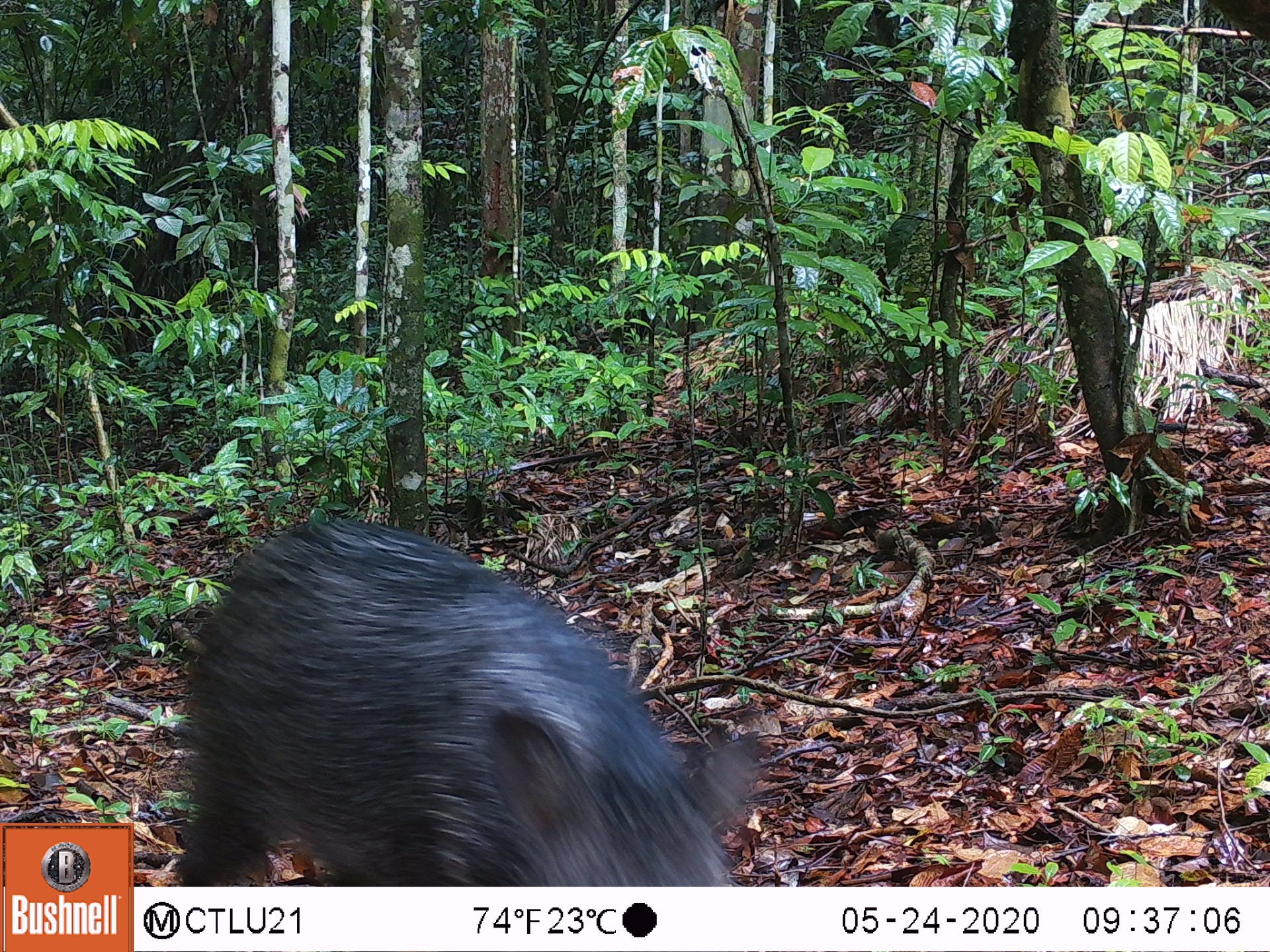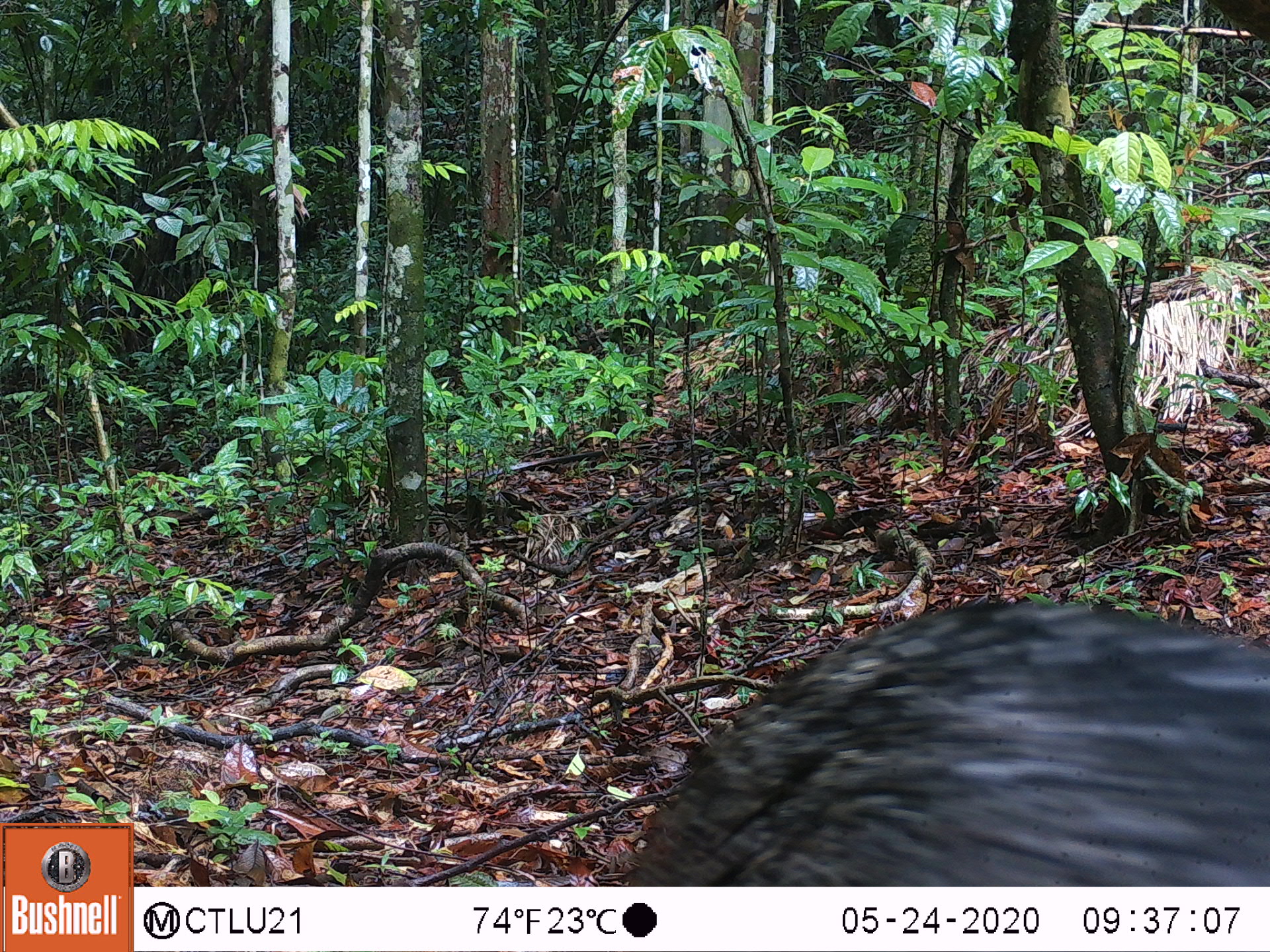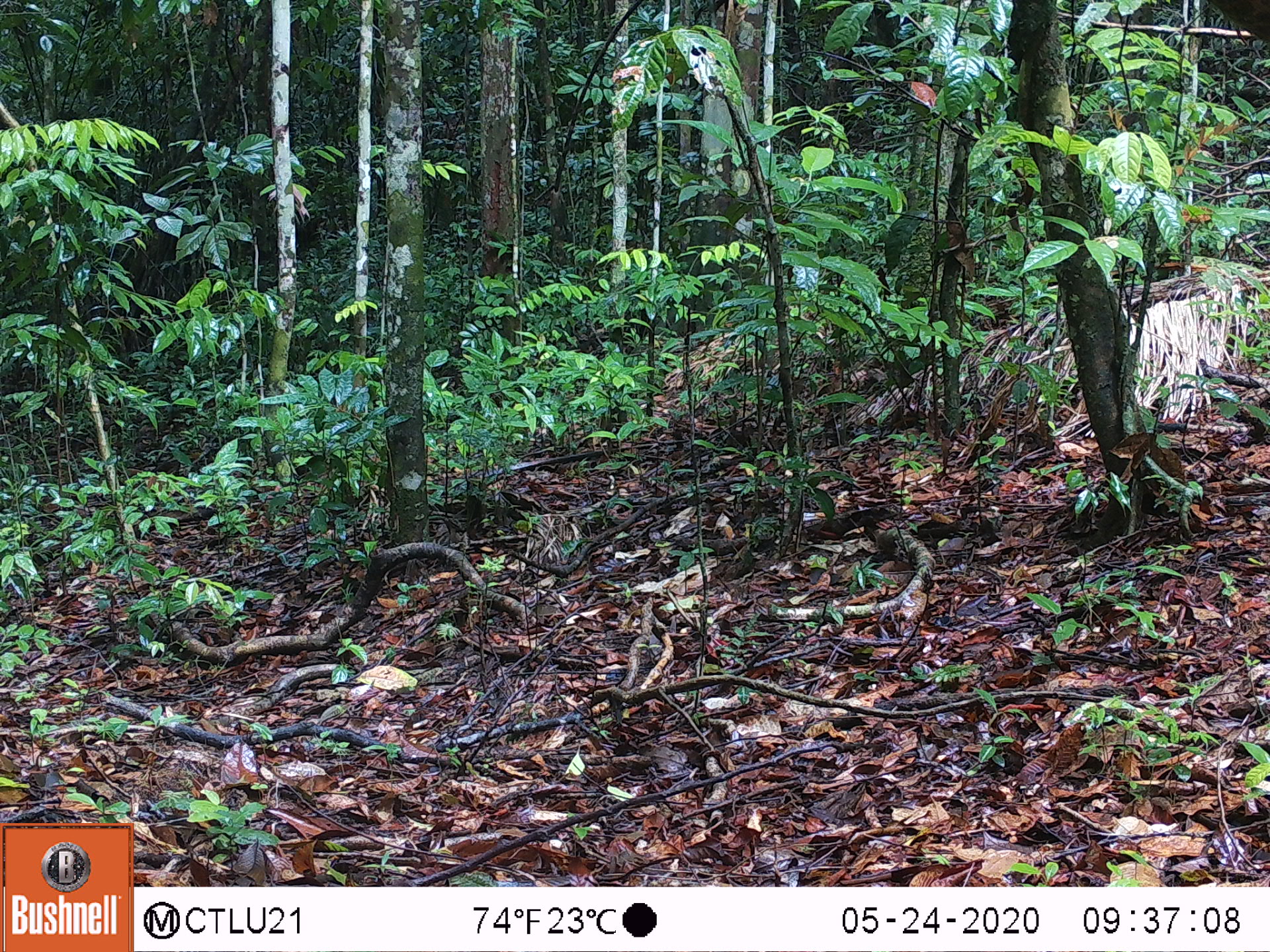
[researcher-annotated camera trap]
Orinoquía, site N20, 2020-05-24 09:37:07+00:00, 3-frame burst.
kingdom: Animalia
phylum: Chordata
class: Mammalia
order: Artiodactyla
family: Tayassuidae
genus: Pecari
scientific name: Pecari tajacu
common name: collared peccary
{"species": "collared peccary (Pecari tajacu)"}